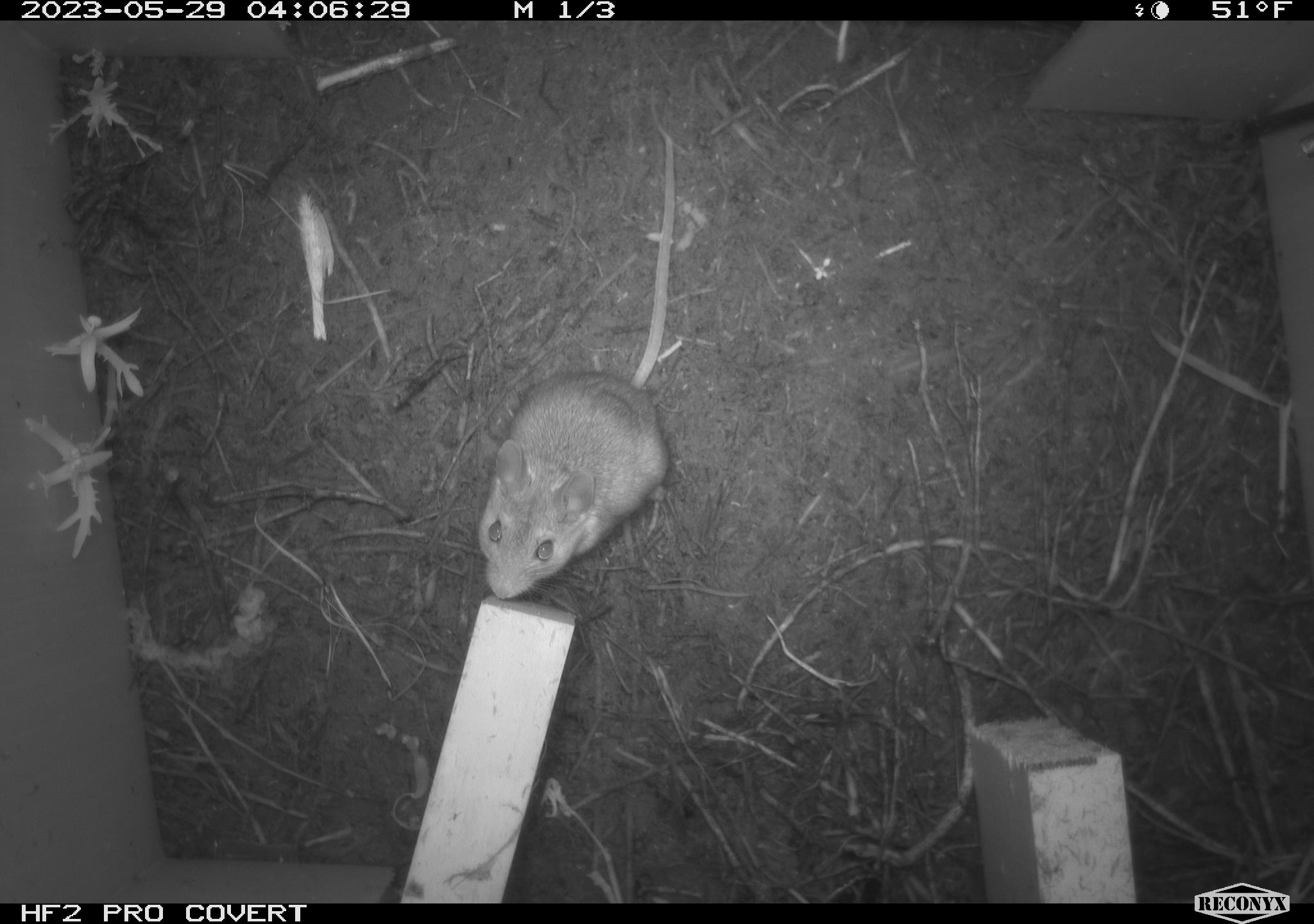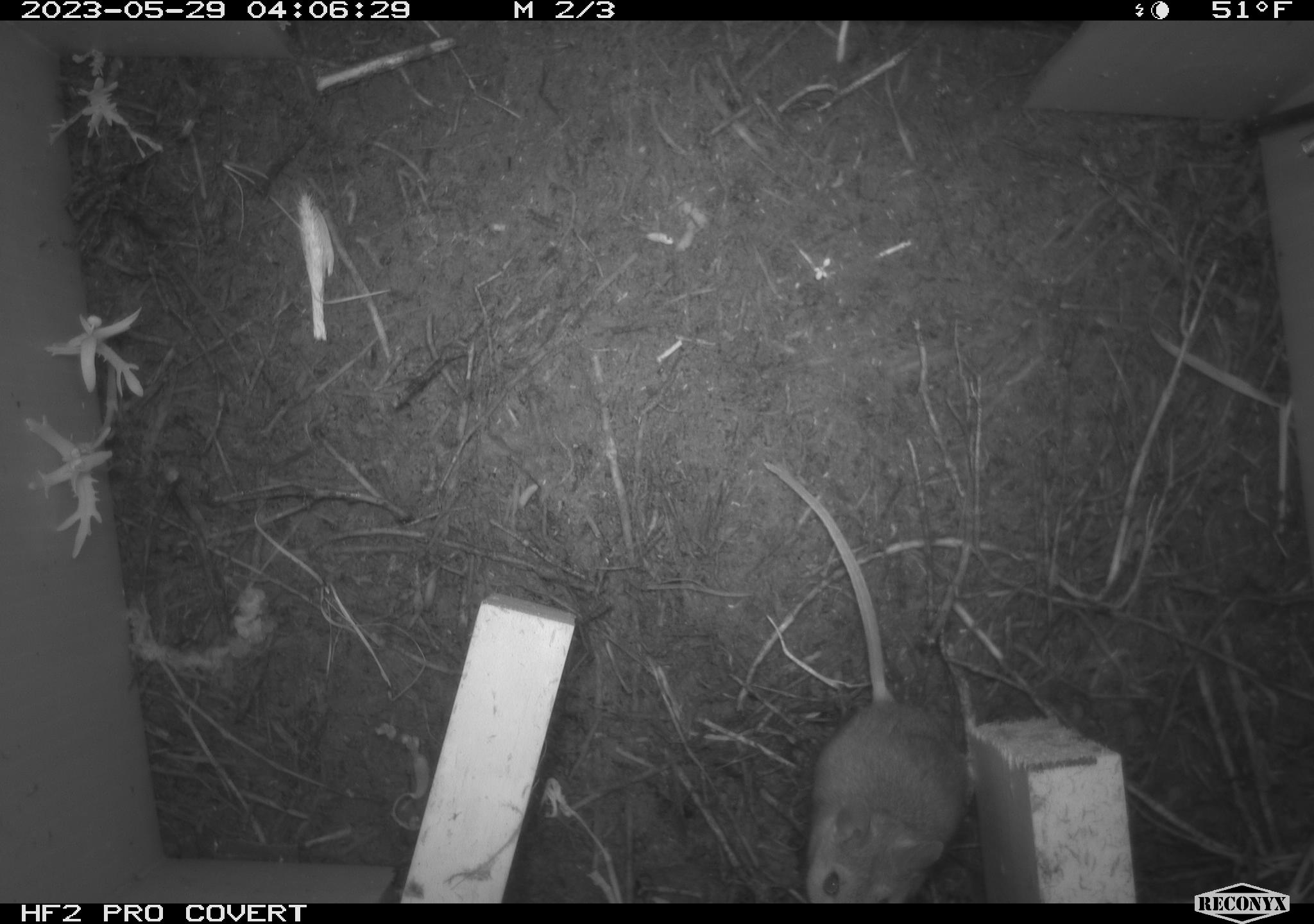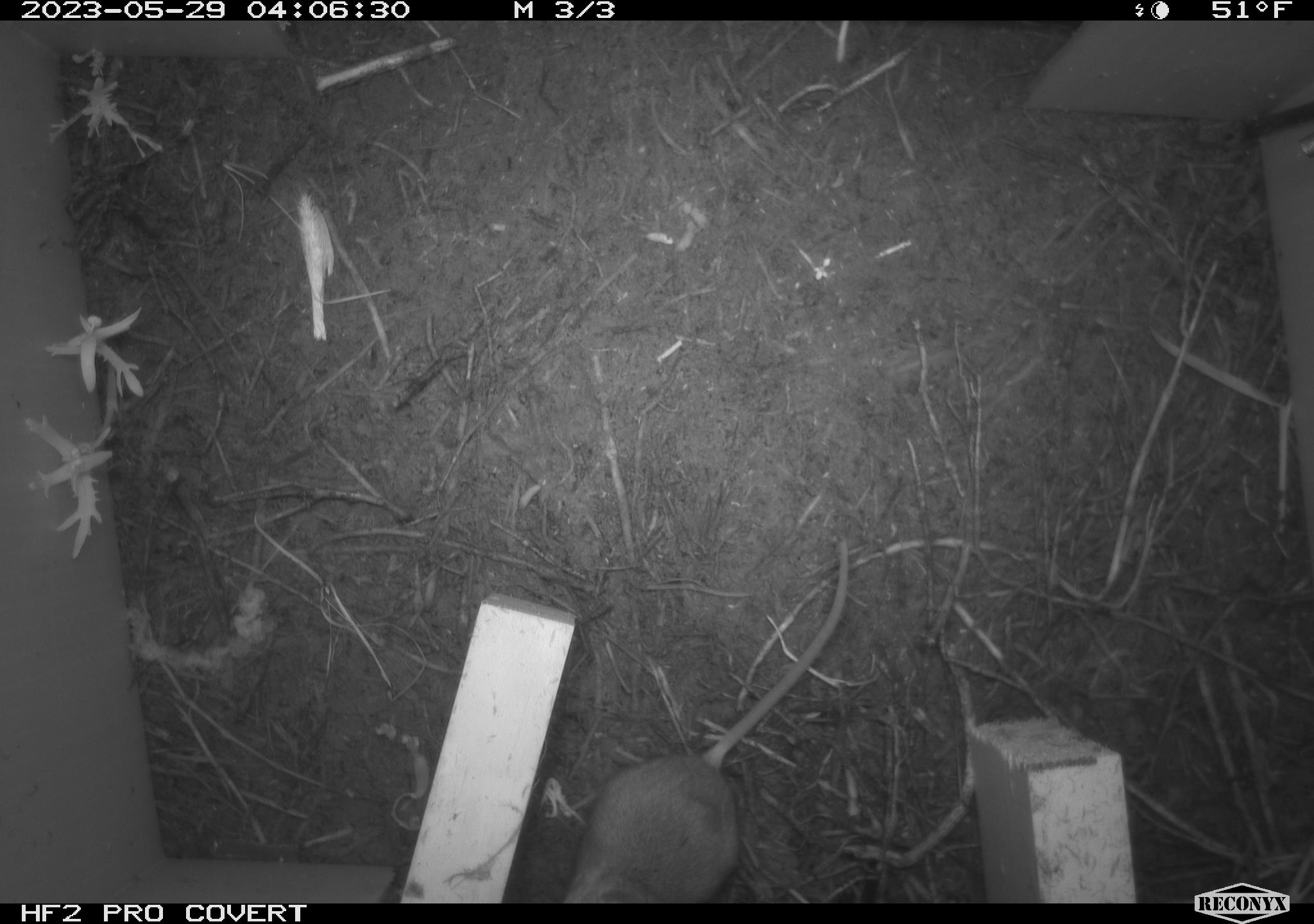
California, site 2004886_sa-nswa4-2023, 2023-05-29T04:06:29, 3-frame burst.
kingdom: Animalia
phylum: Chordata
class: Mammalia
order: Rodentia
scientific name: Rodentia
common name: mouse species